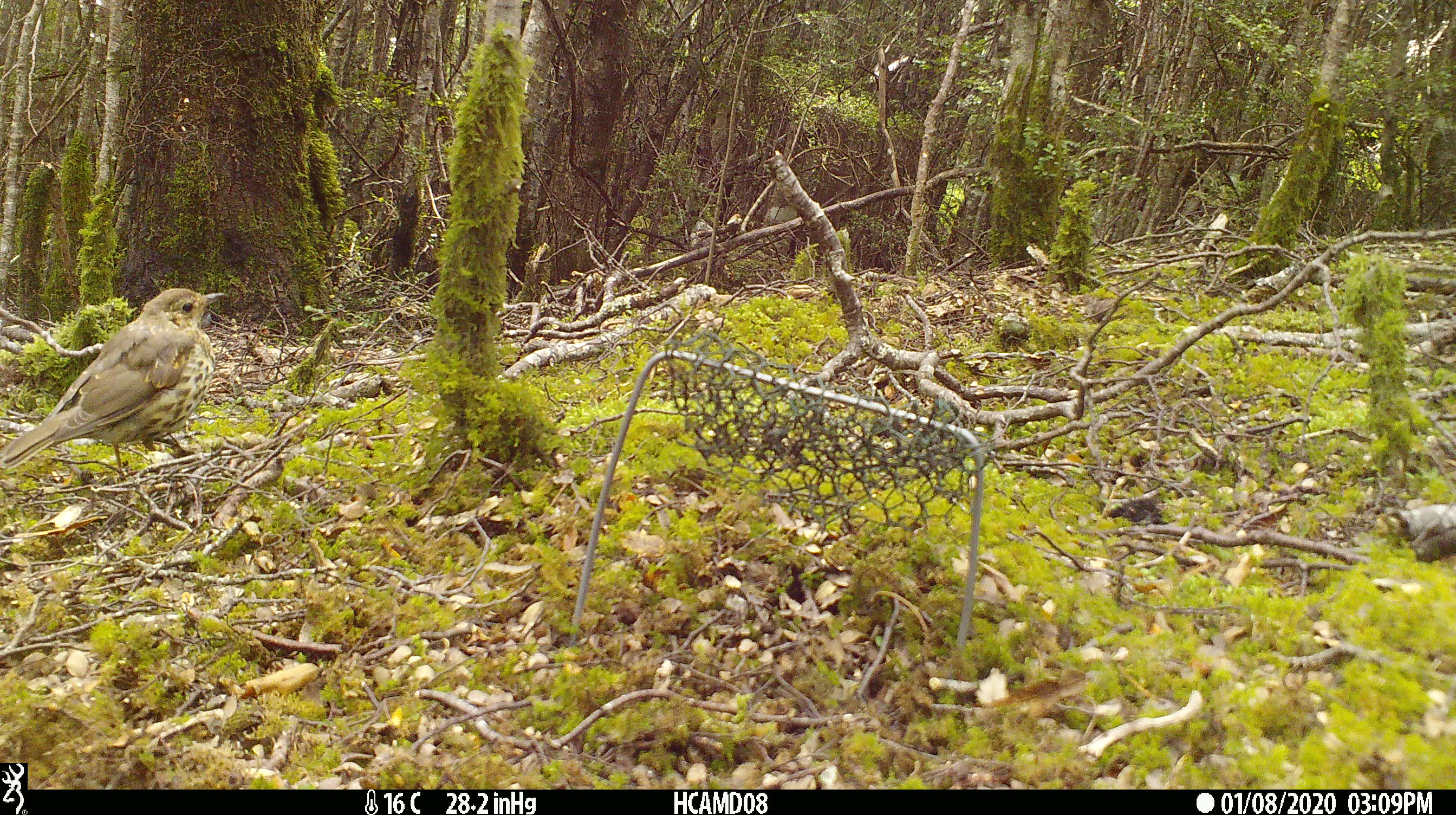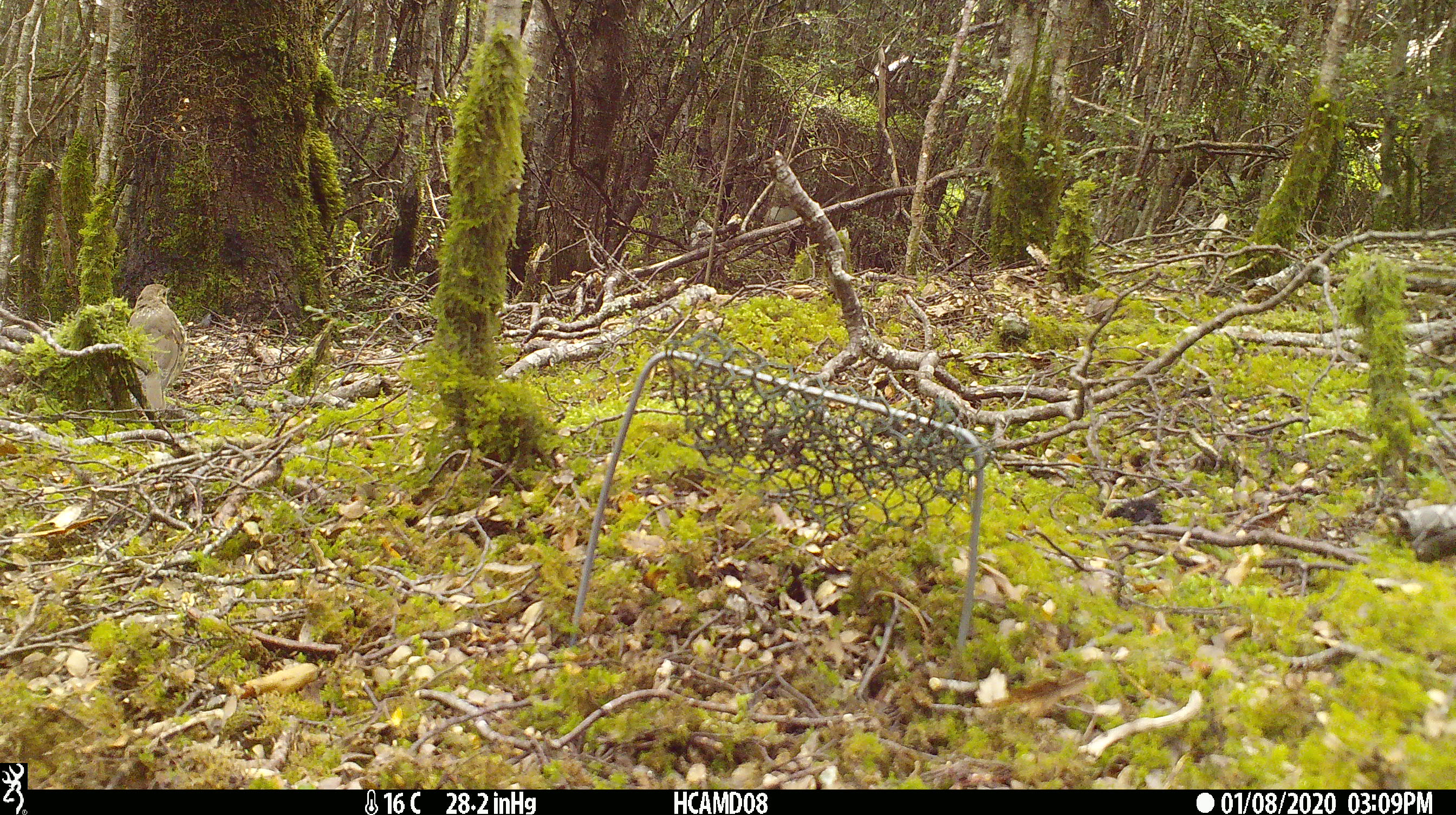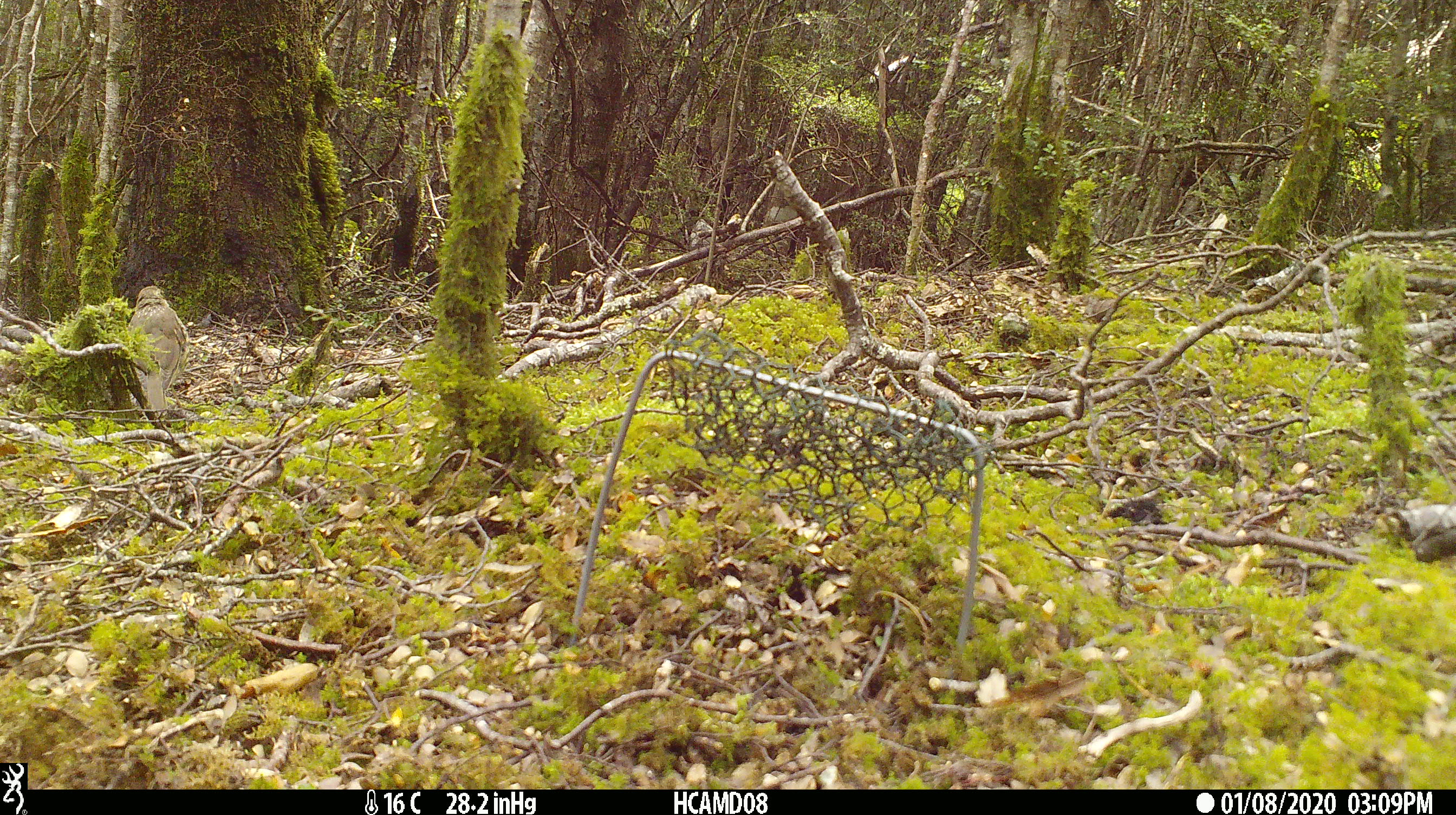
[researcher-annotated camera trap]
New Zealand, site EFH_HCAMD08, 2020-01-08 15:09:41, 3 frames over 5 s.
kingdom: Animalia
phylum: Chordata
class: Aves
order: Passeriformes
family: Turdidae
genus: Turdus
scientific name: Turdus philomelos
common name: song thrush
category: thrush